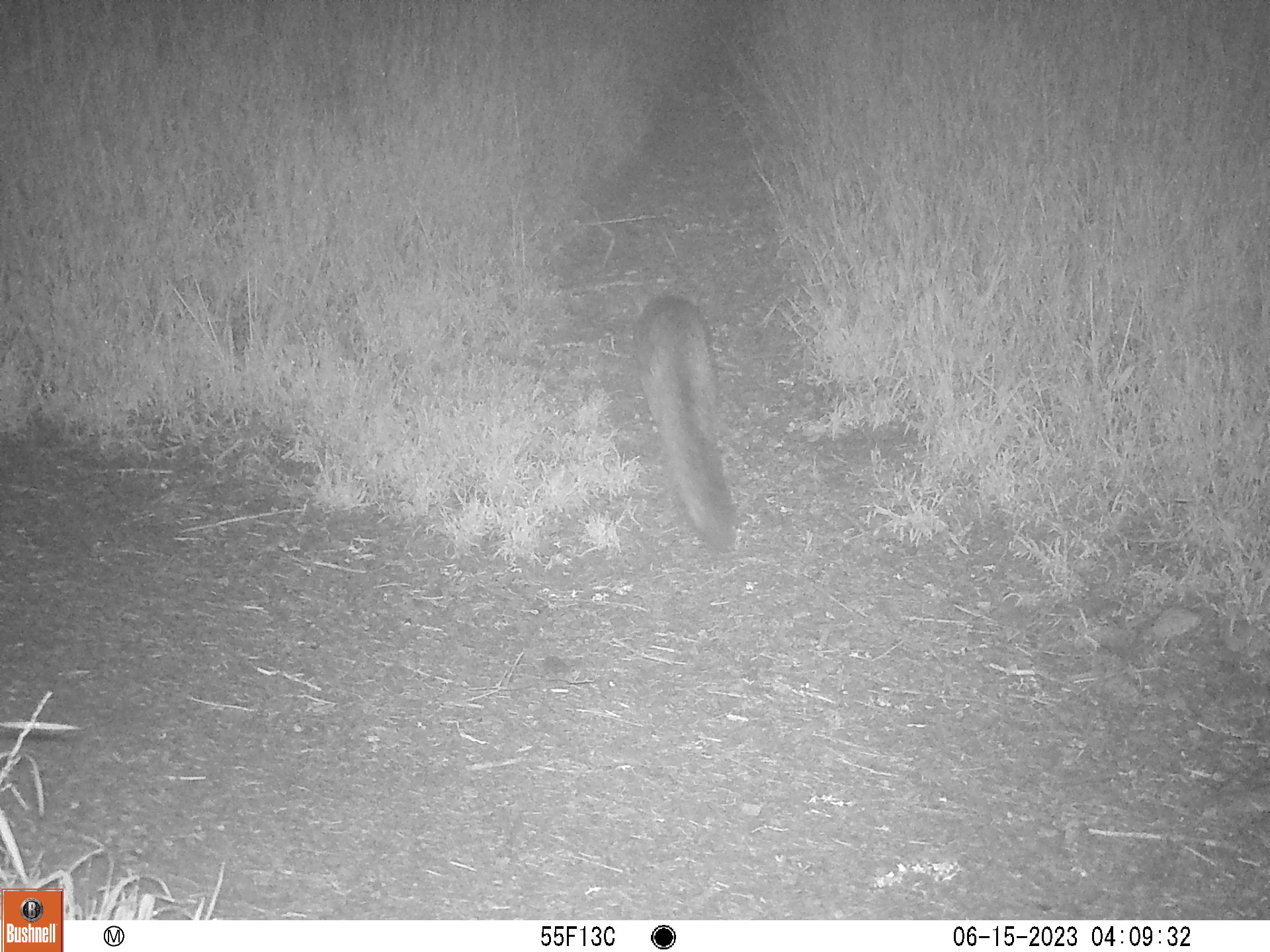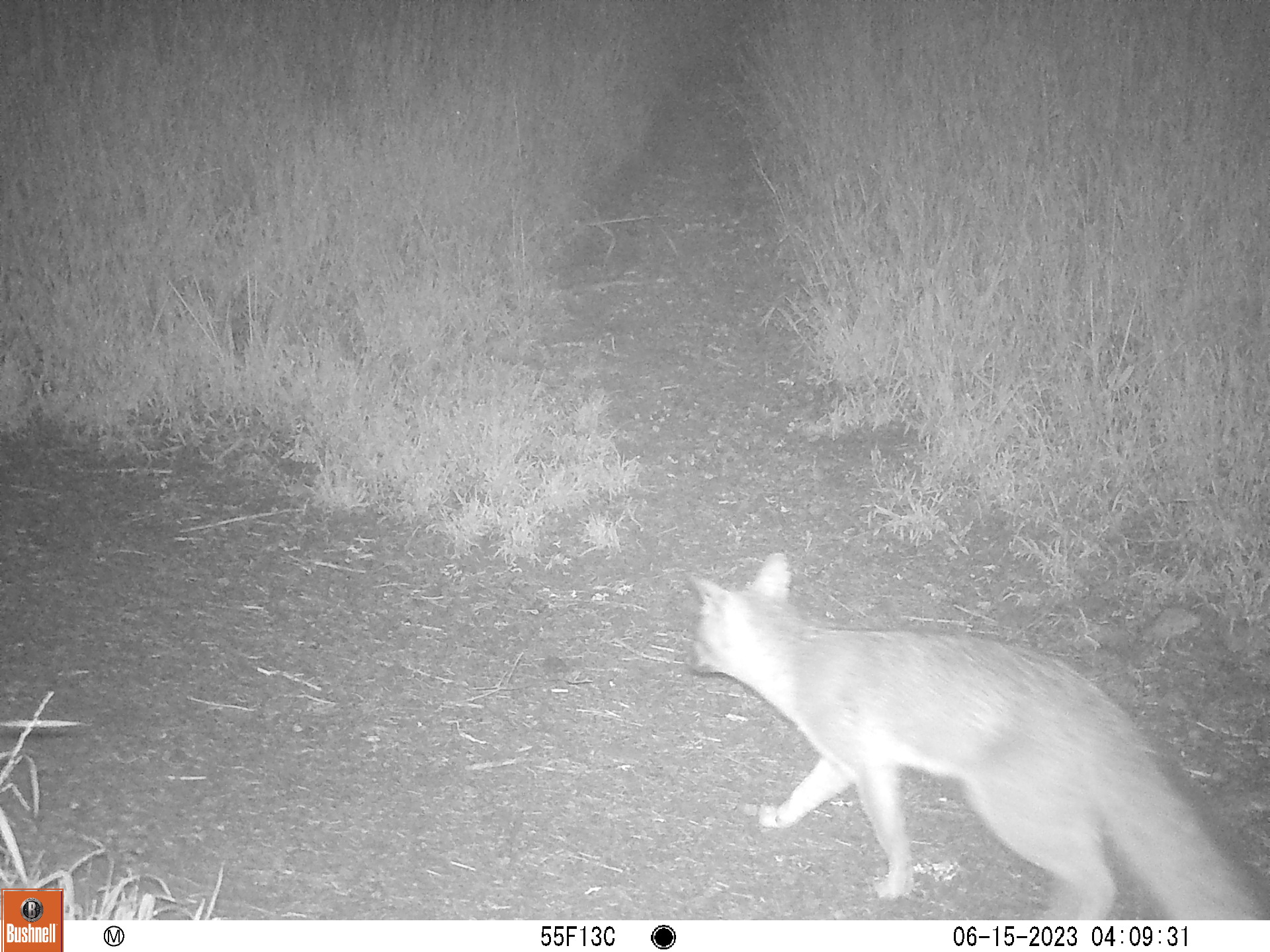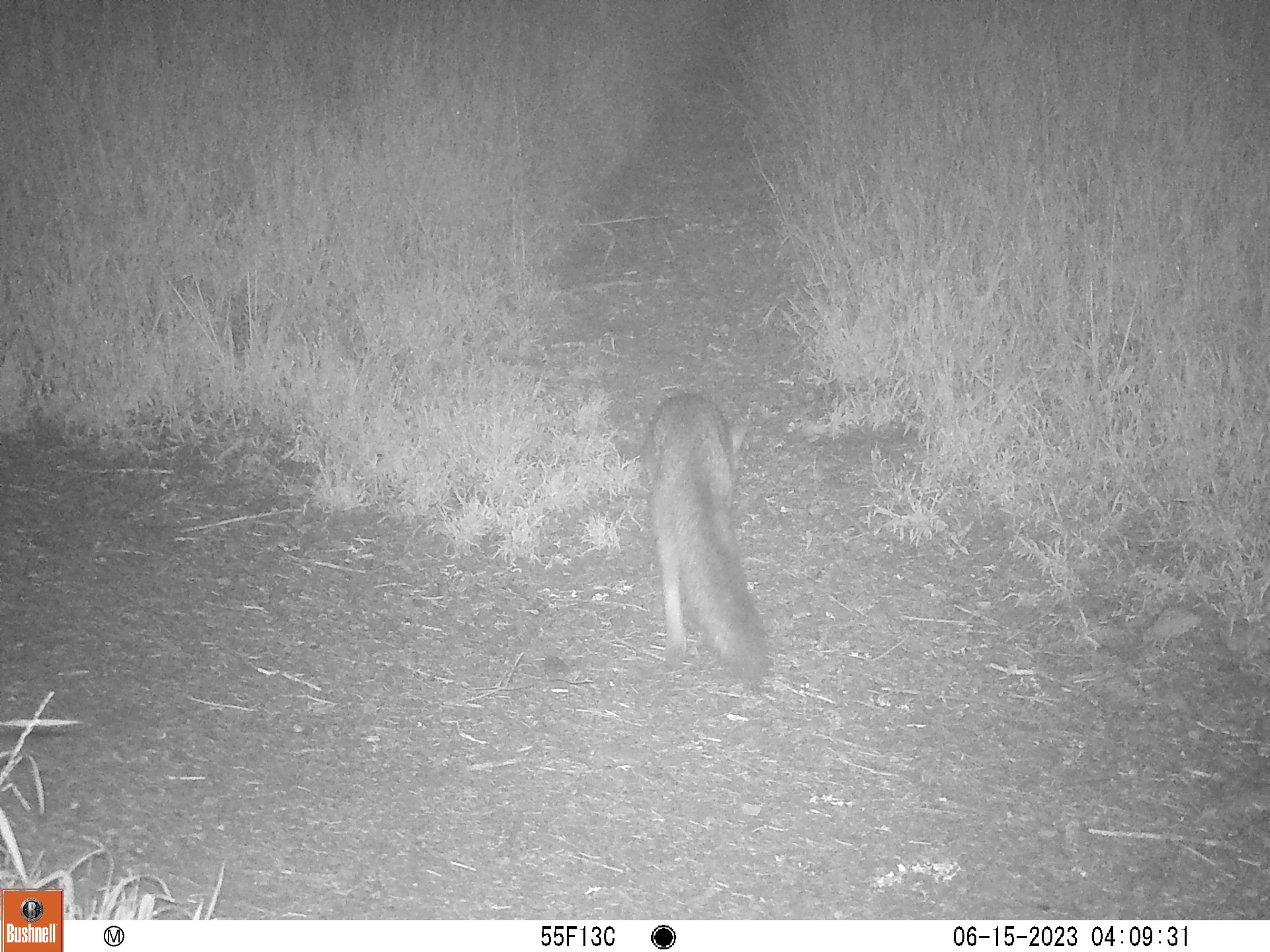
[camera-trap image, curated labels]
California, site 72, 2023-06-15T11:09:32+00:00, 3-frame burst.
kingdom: Animalia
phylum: Chordata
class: Mammalia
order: Carnivora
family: Canidae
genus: Urocyon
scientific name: Urocyon cinereoargenteus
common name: gray fox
Gray fox (Urocyon cinereoargenteus).